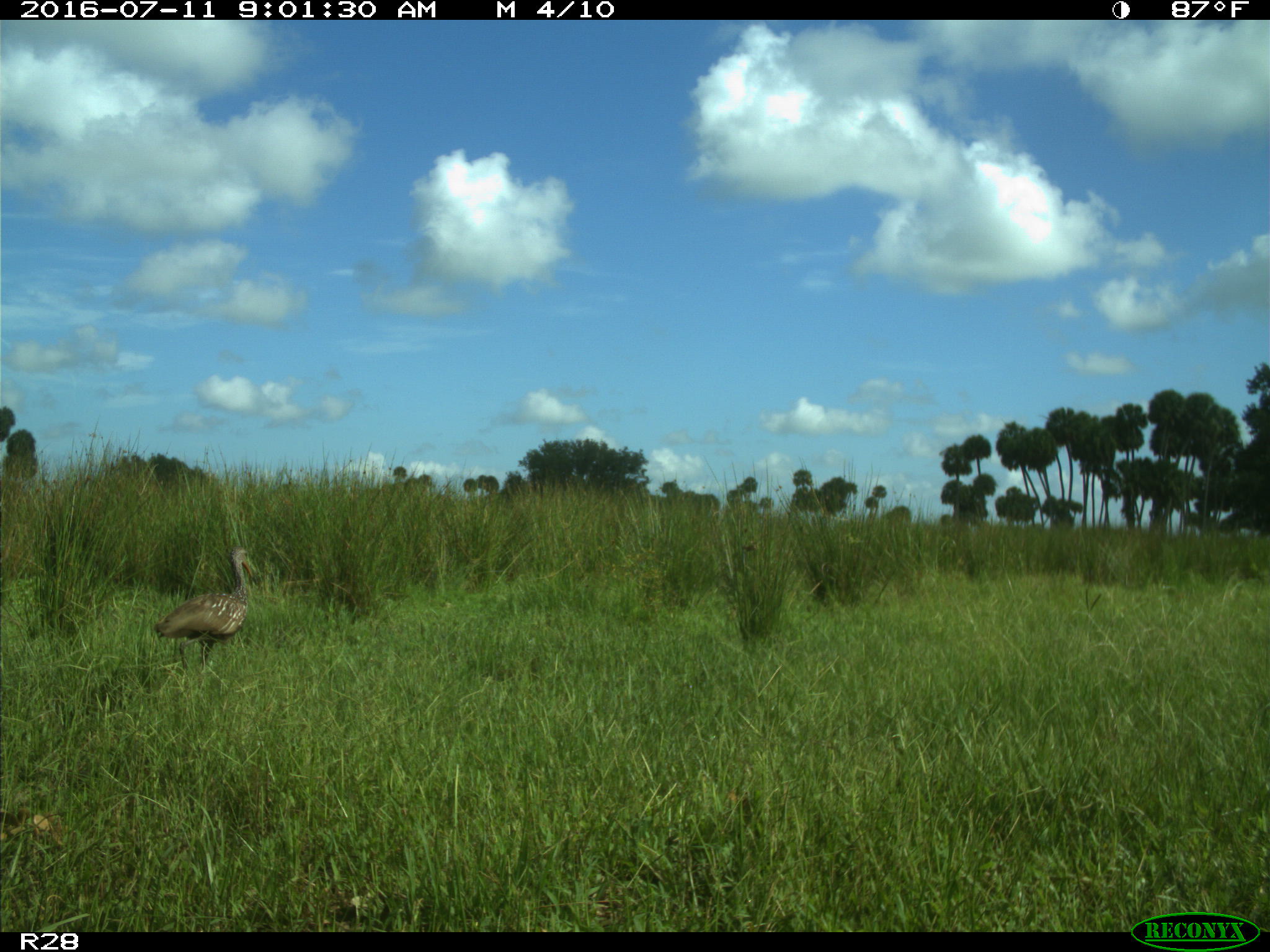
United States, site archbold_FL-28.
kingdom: Animalia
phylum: Chordata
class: Aves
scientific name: Aves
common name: birds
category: unidentified bird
Unidentified bird (birds) (Aves).